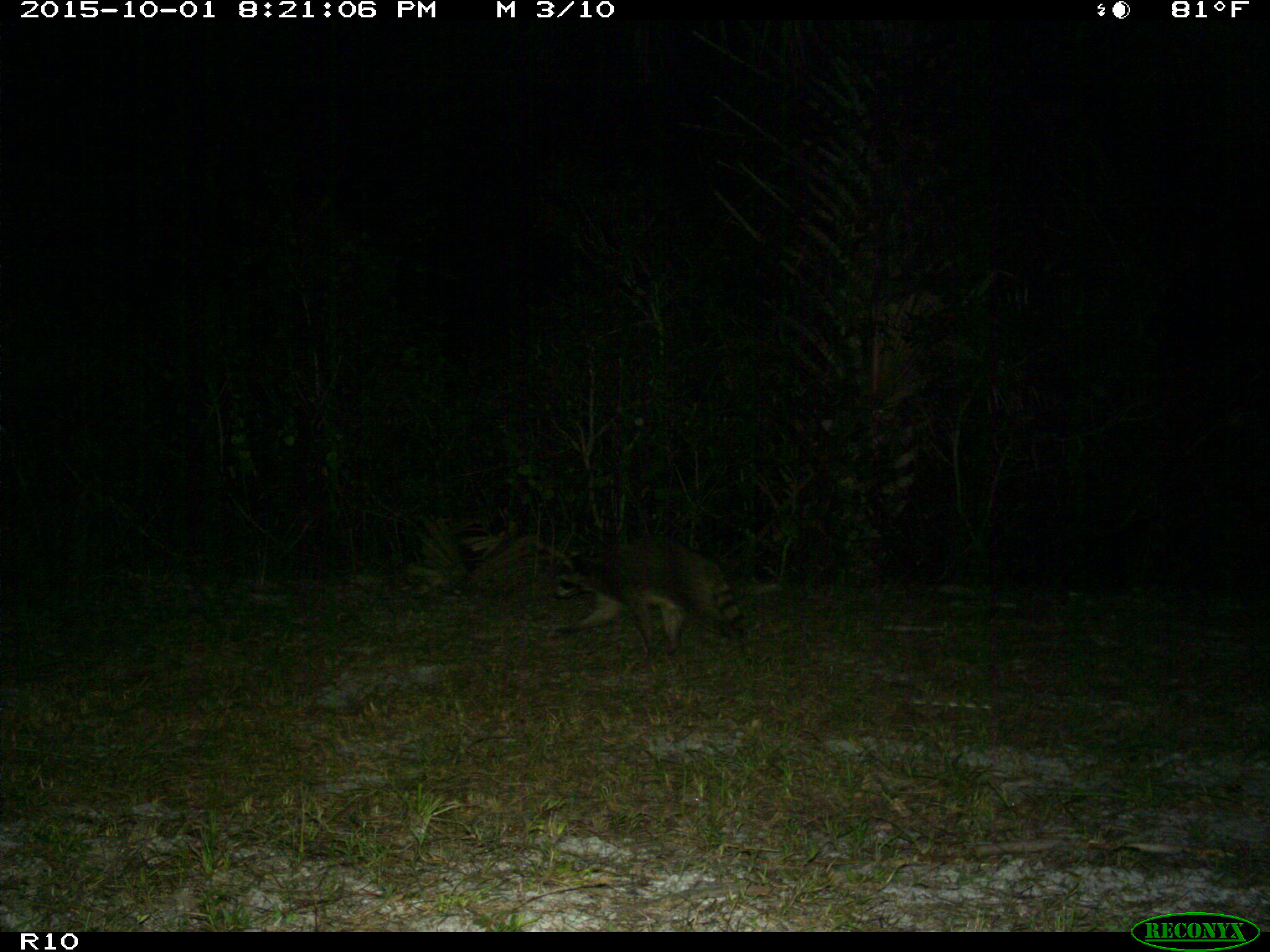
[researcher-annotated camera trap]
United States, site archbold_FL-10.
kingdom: Animalia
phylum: Chordata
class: Mammalia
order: Carnivora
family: Procyonidae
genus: Procyon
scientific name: Procyon lotor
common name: common raccoon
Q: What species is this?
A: Procyon lotor (common raccoon).